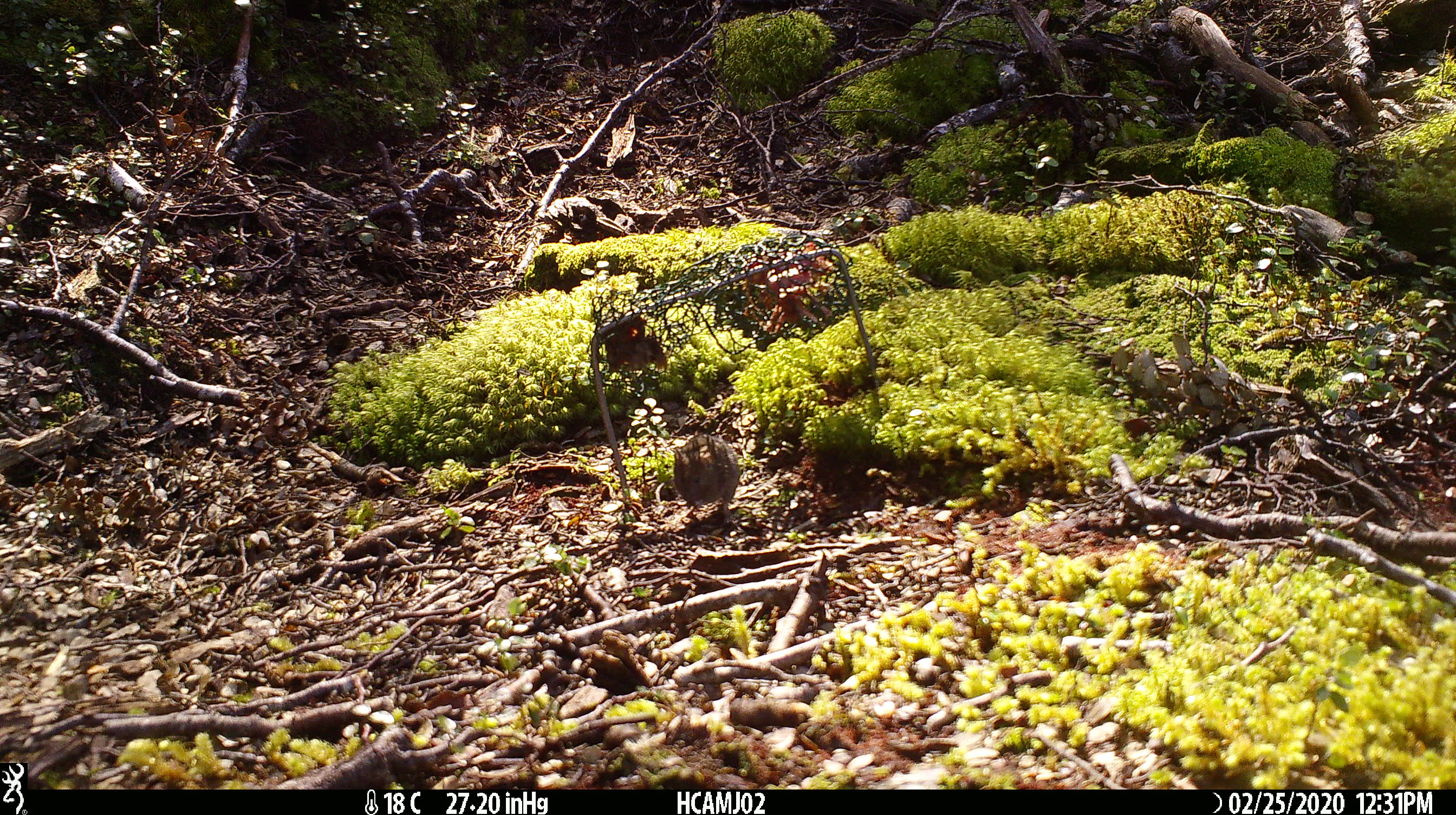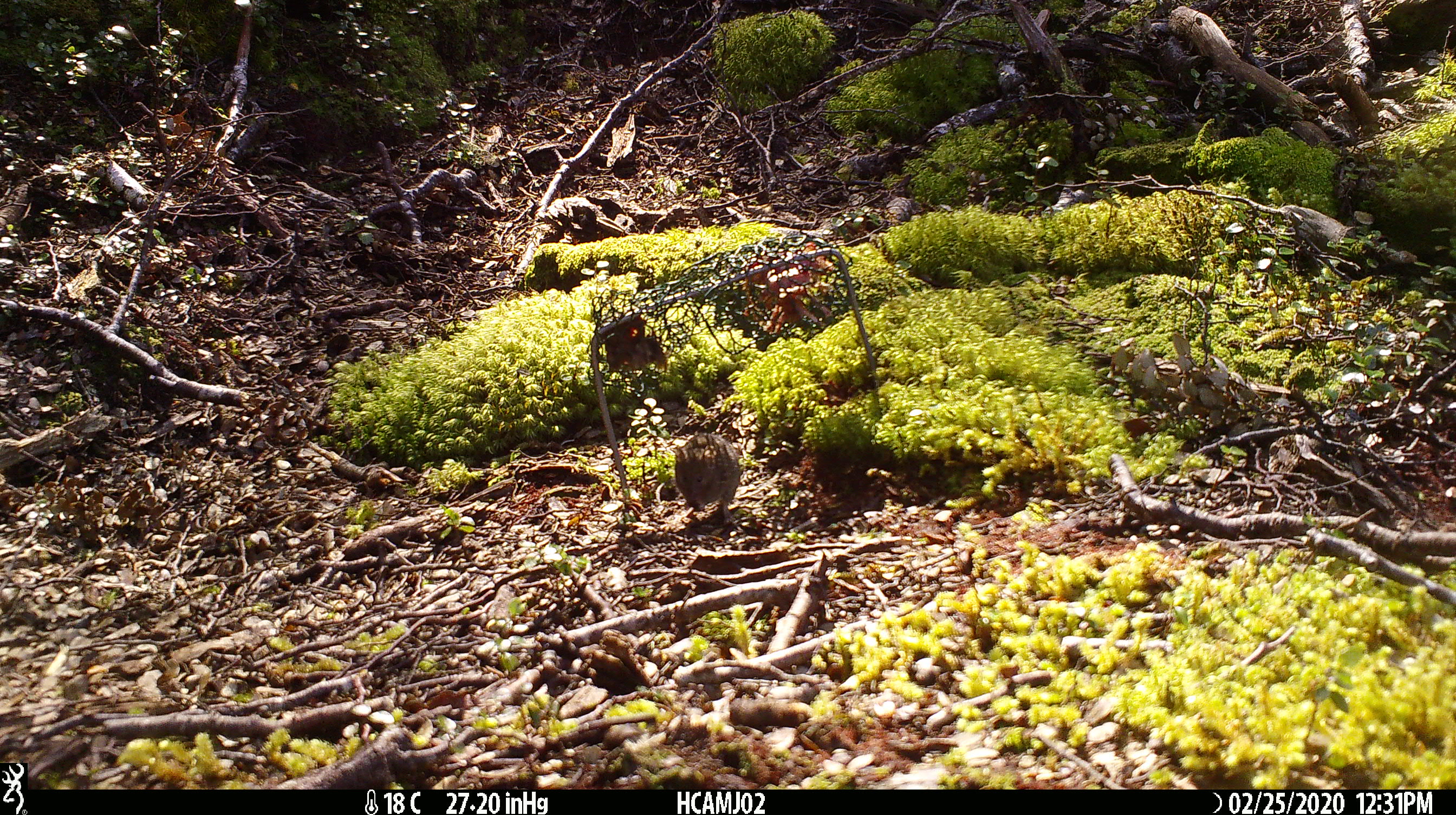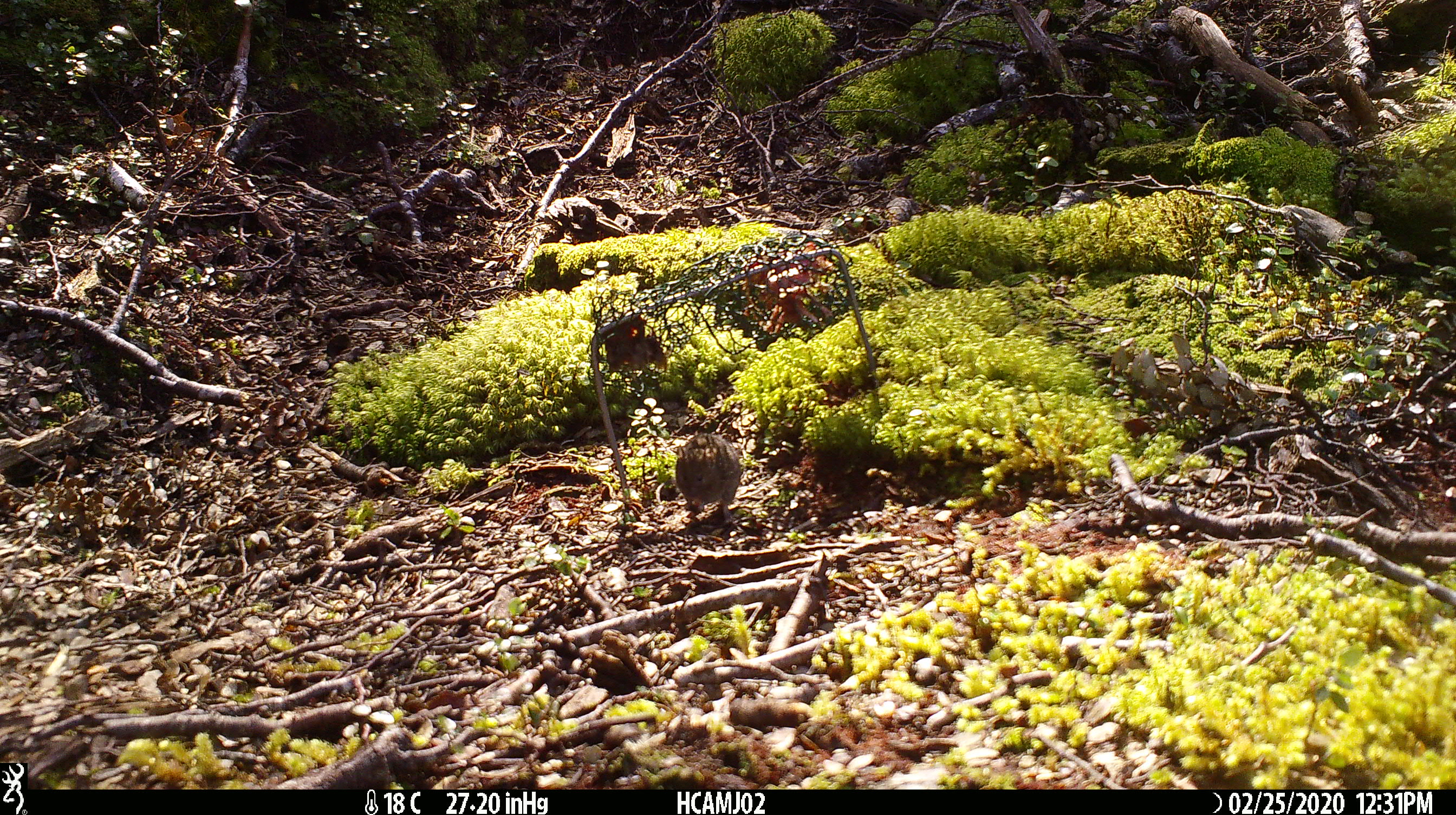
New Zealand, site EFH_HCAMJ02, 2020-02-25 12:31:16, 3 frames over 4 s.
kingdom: Animalia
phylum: Chordata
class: Mammalia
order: Rodentia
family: Muridae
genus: Mus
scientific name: Mus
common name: mouse